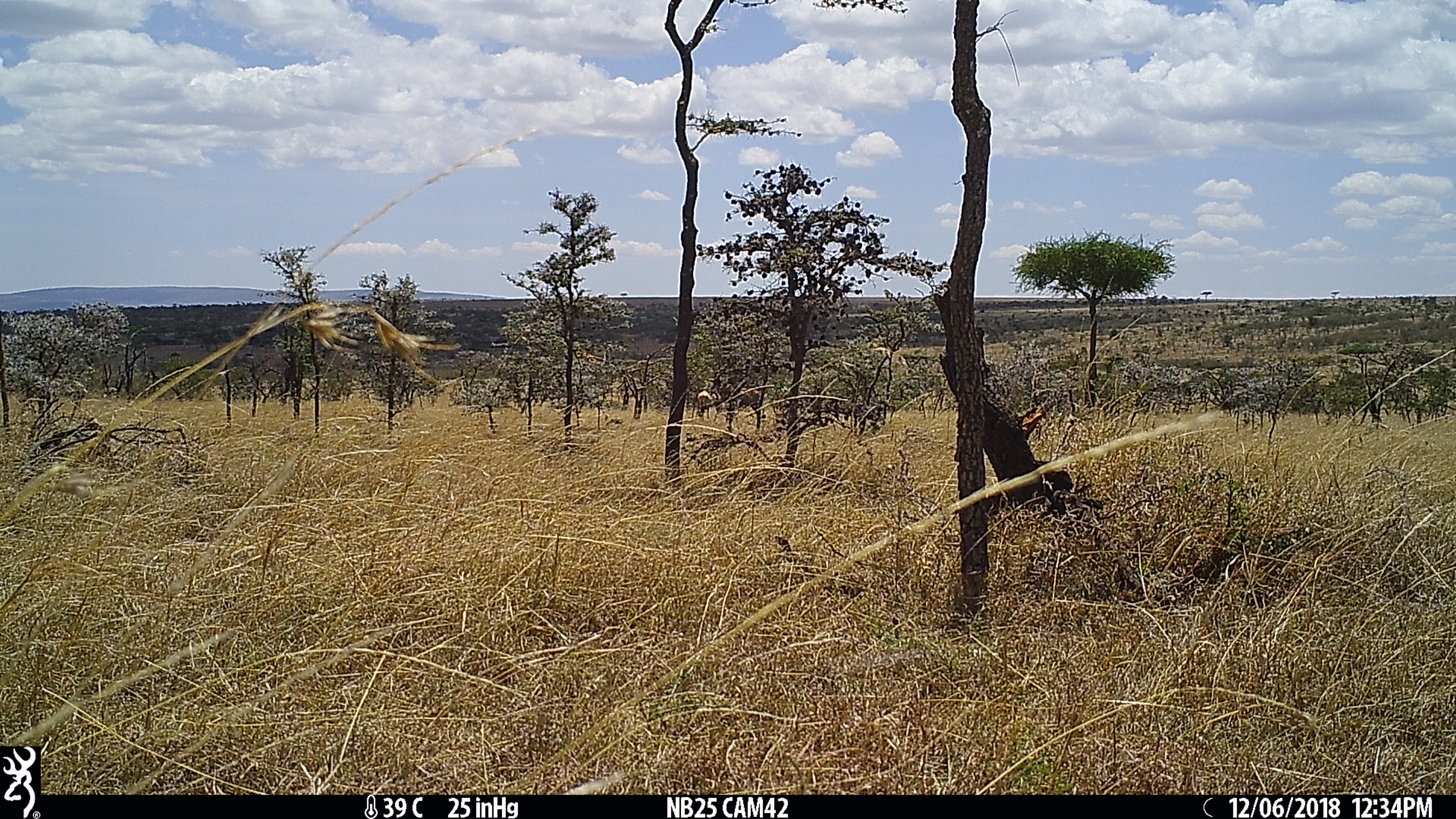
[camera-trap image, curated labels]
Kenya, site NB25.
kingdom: Animalia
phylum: Chordata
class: Mammalia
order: Artiodactyla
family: Bovidae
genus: Damaliscus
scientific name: Damaliscus lunatus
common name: topi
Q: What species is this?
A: Topi (Damaliscus lunatus).